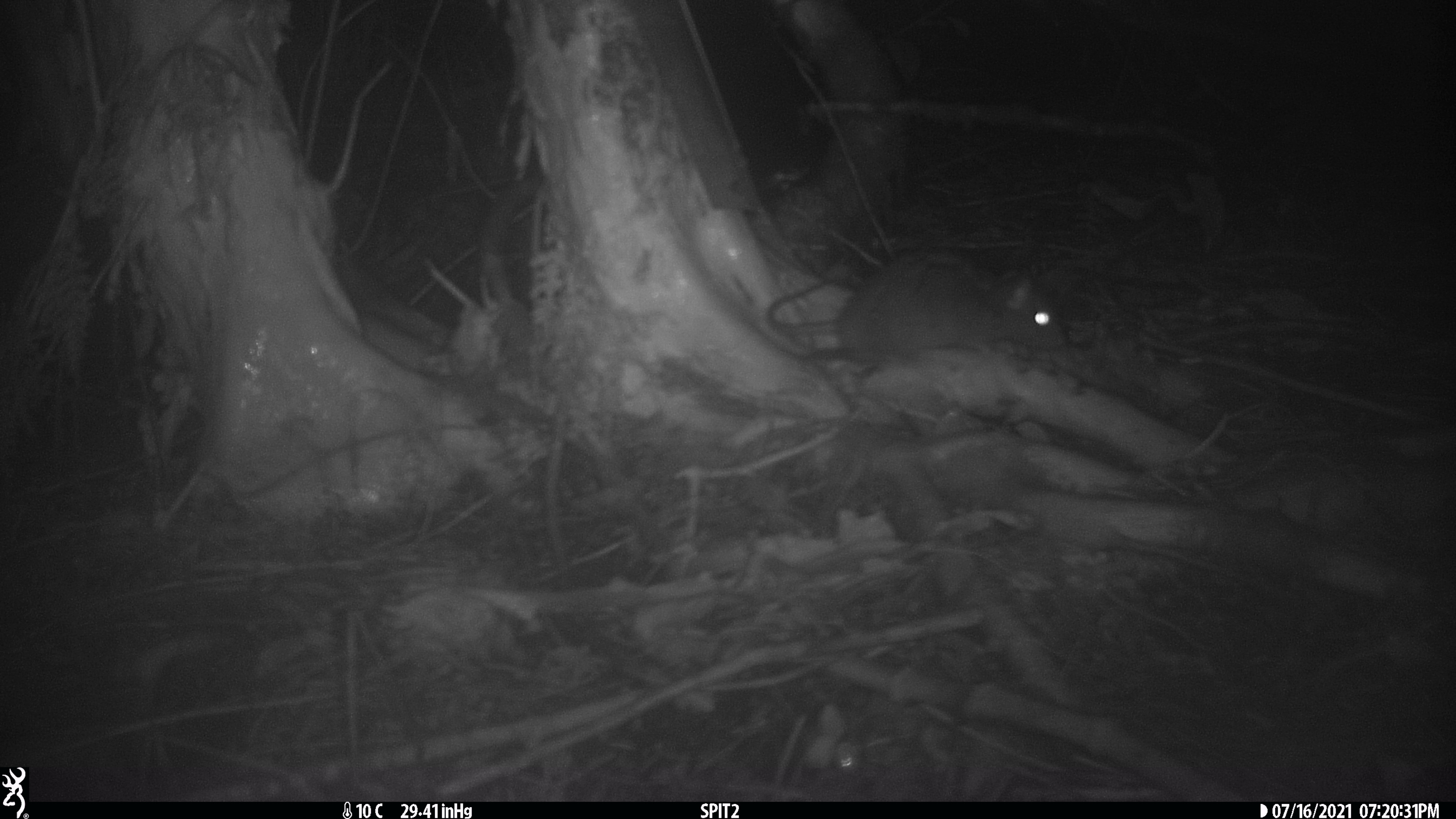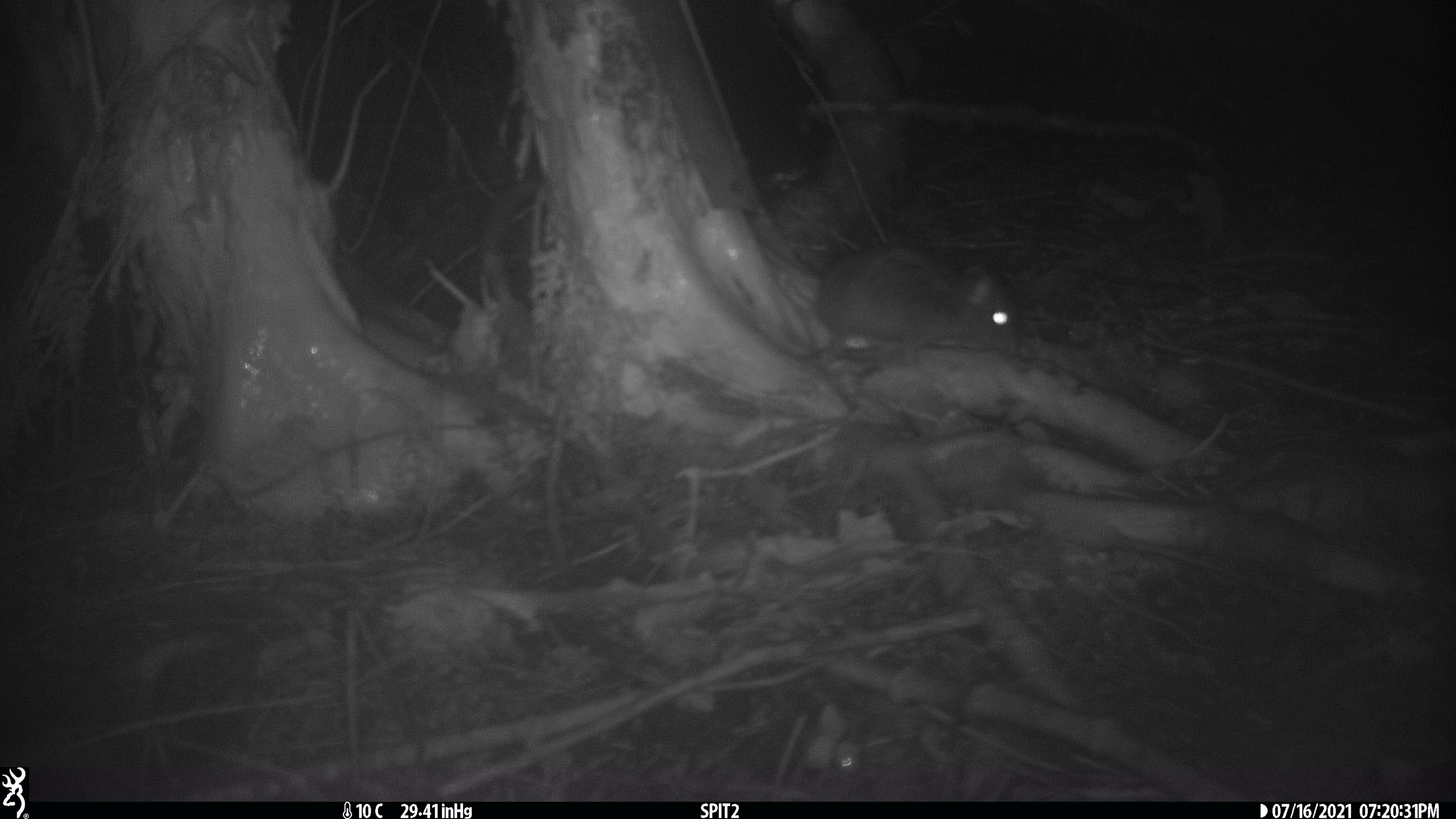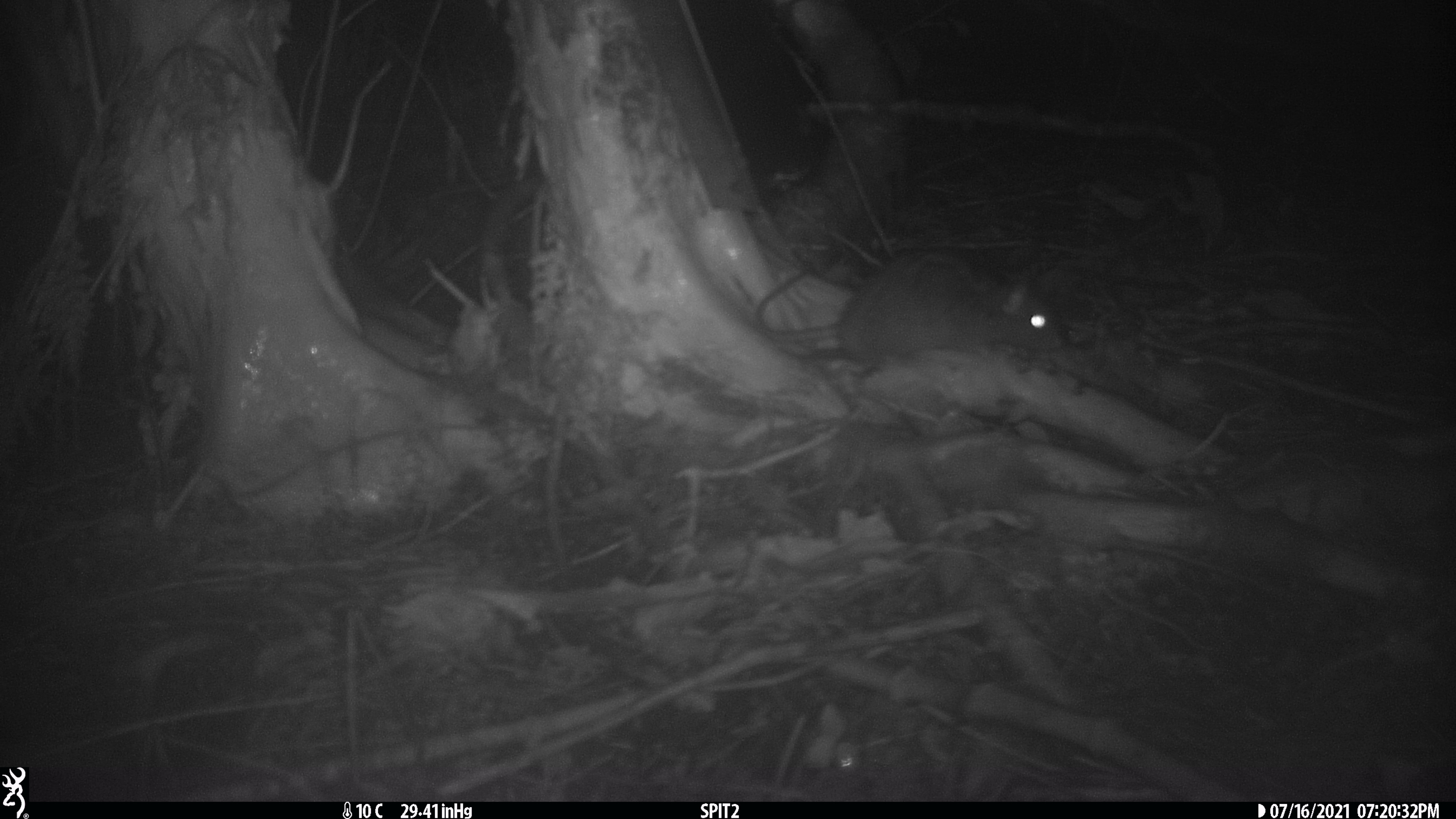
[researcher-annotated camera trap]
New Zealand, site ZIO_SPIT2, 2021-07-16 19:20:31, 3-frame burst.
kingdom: Animalia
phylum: Chordata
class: Mammalia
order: Rodentia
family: Muridae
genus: Rattus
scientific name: Rattus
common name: rat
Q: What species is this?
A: Rat (Rattus).